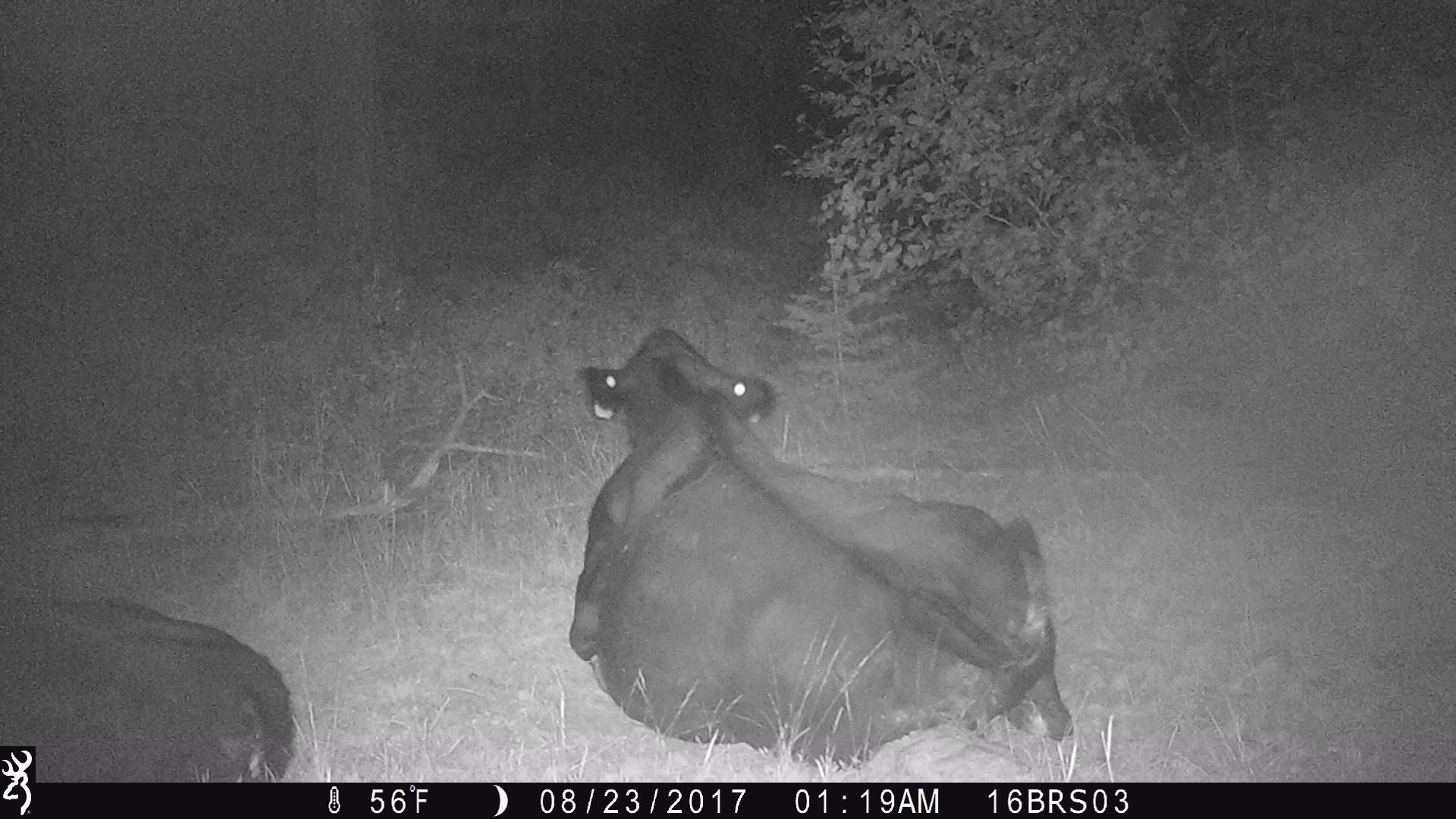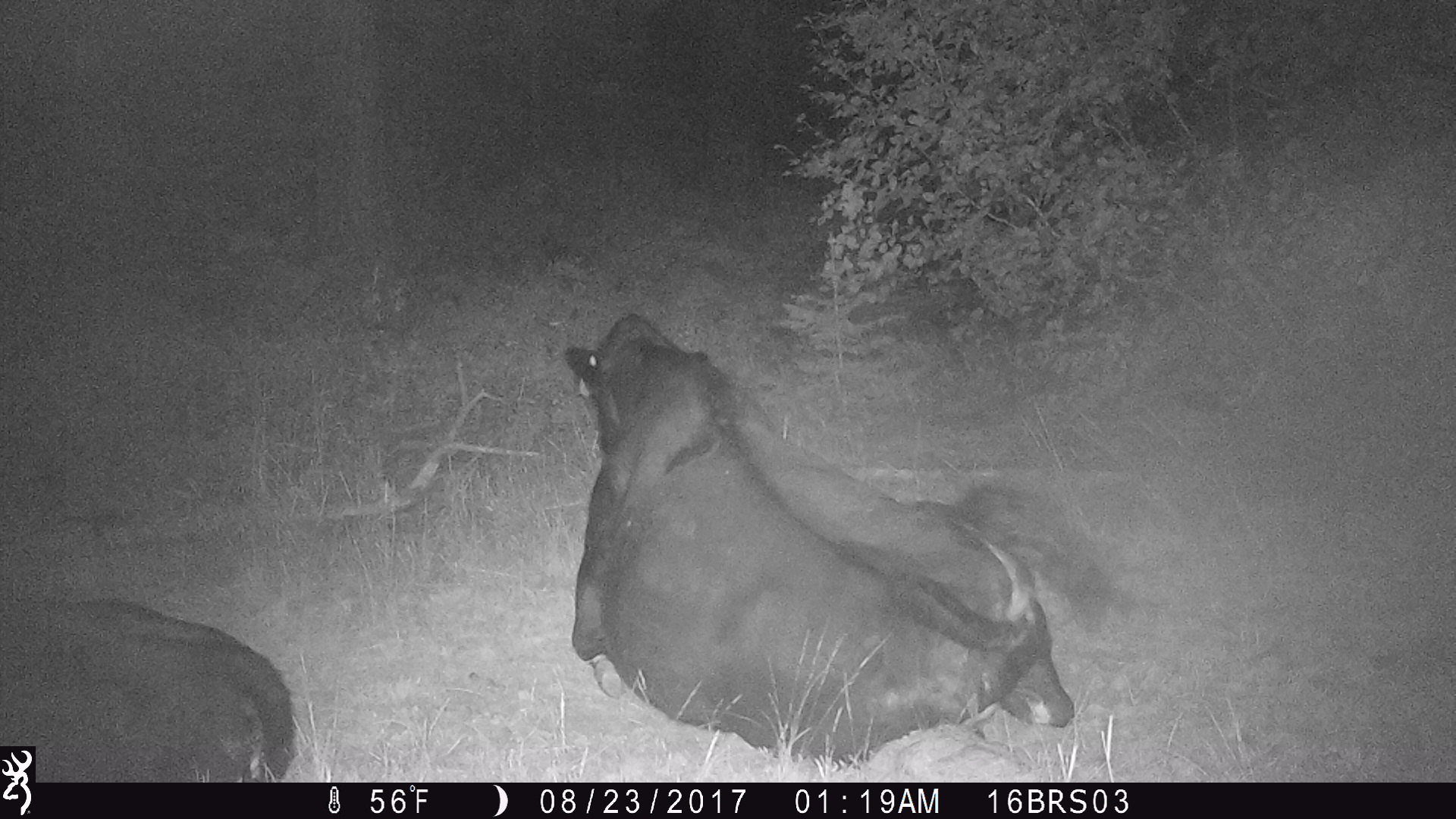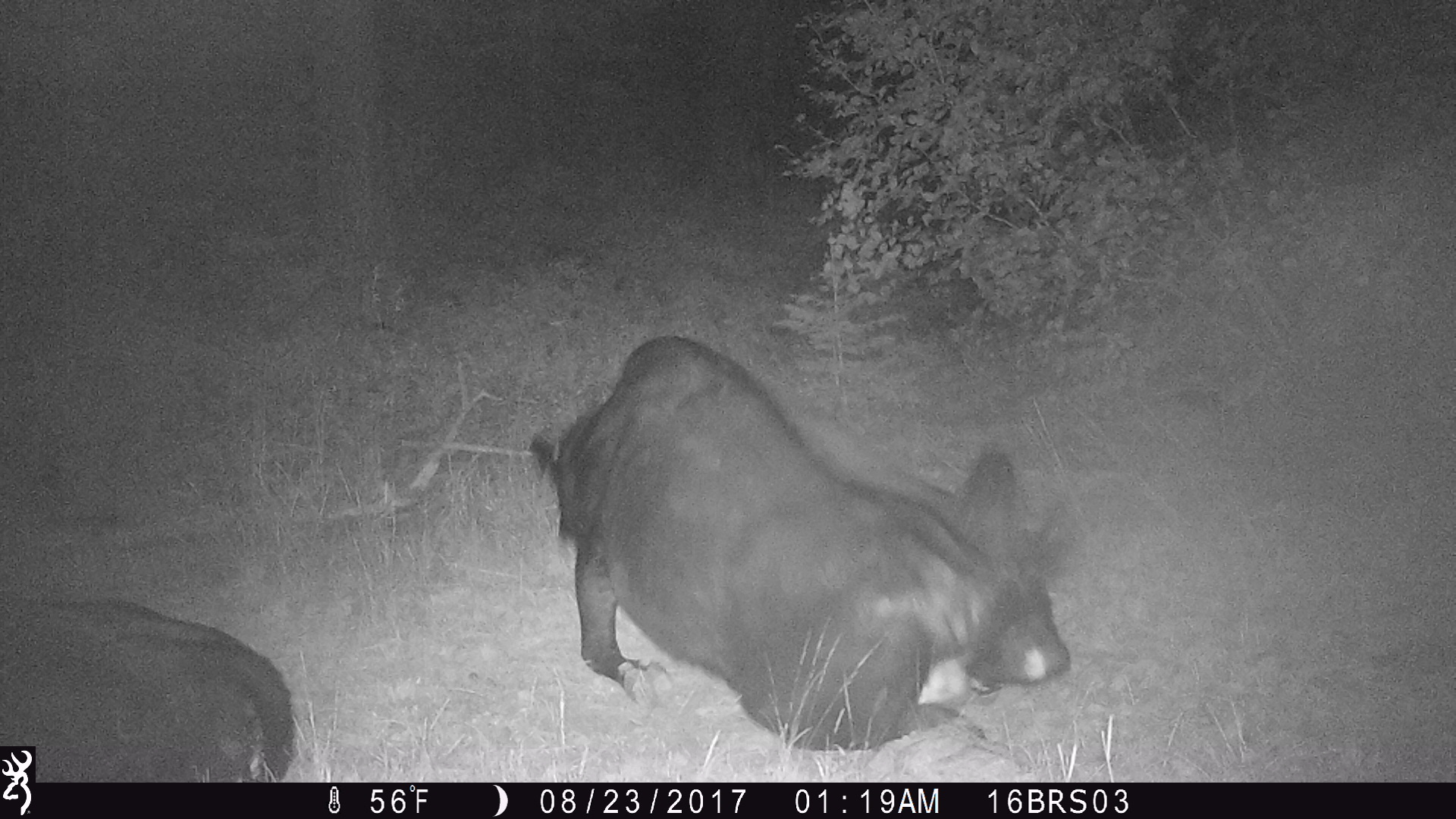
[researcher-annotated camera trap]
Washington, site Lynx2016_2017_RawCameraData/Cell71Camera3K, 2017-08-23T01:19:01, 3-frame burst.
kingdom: Animalia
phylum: Chordata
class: Mammalia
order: Artiodactyla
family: Bovidae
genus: Bos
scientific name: Bos taurus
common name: domestic cattle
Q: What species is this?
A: Domestic cattle (Bos taurus).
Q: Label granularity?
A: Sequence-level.